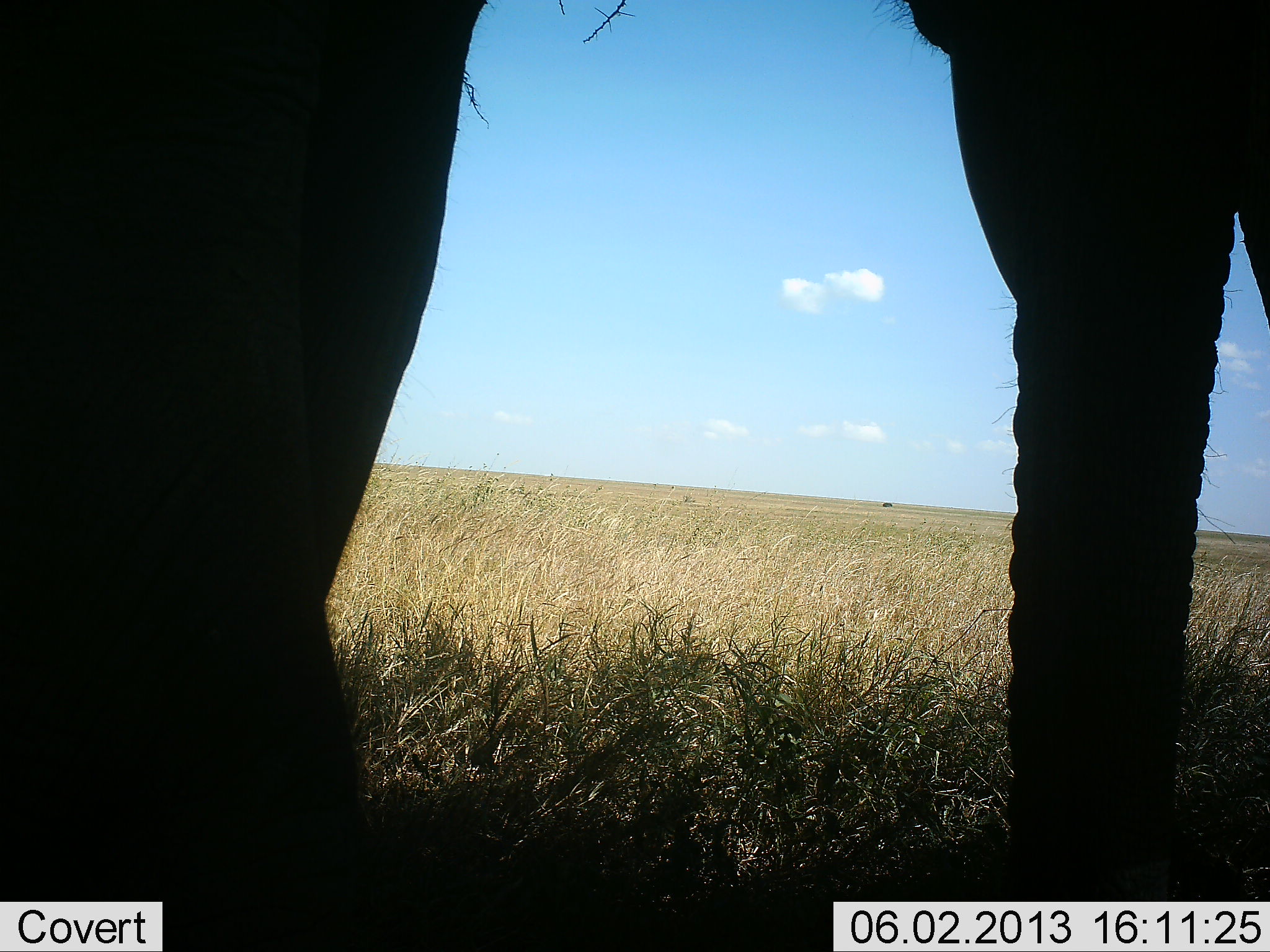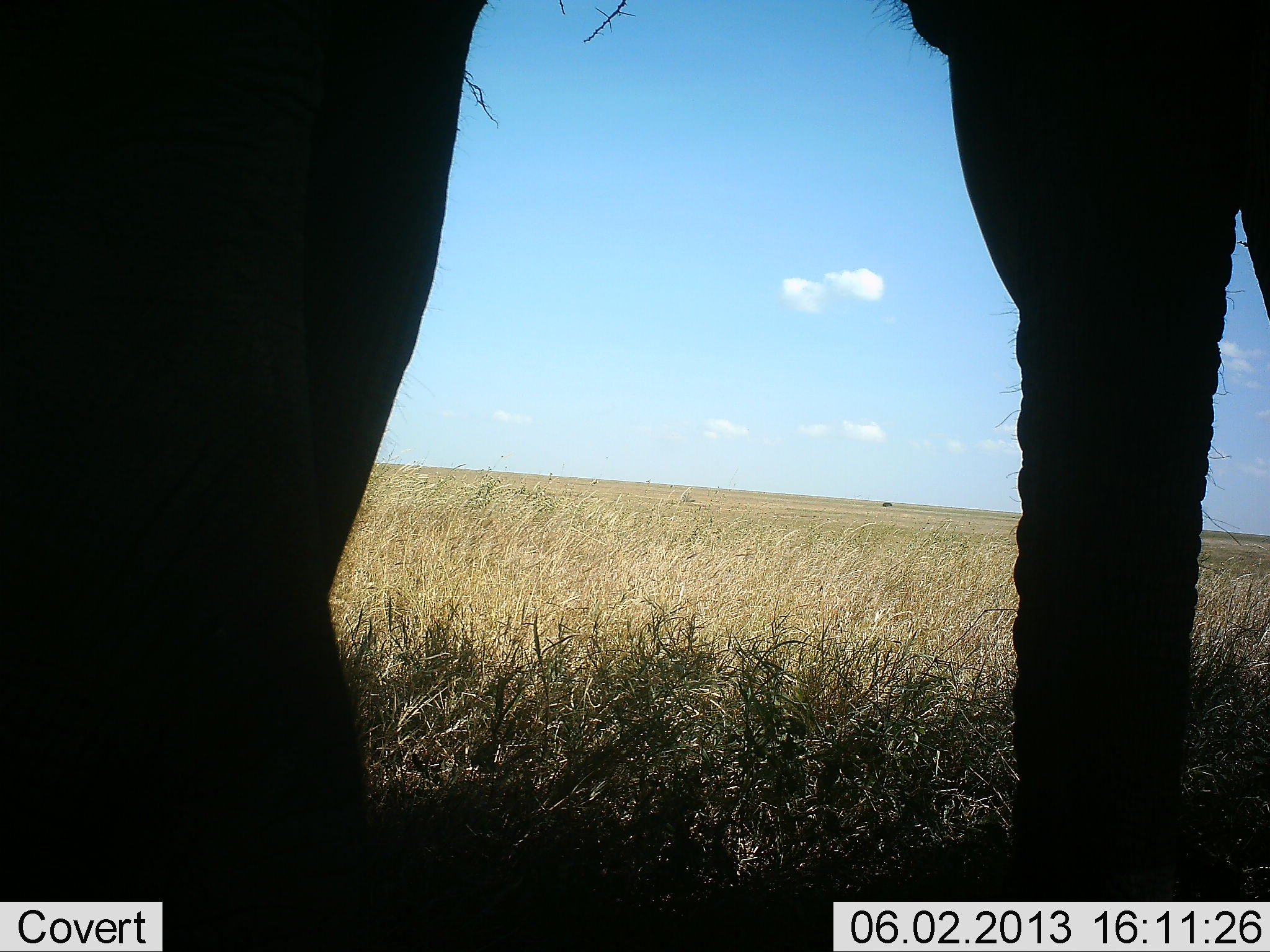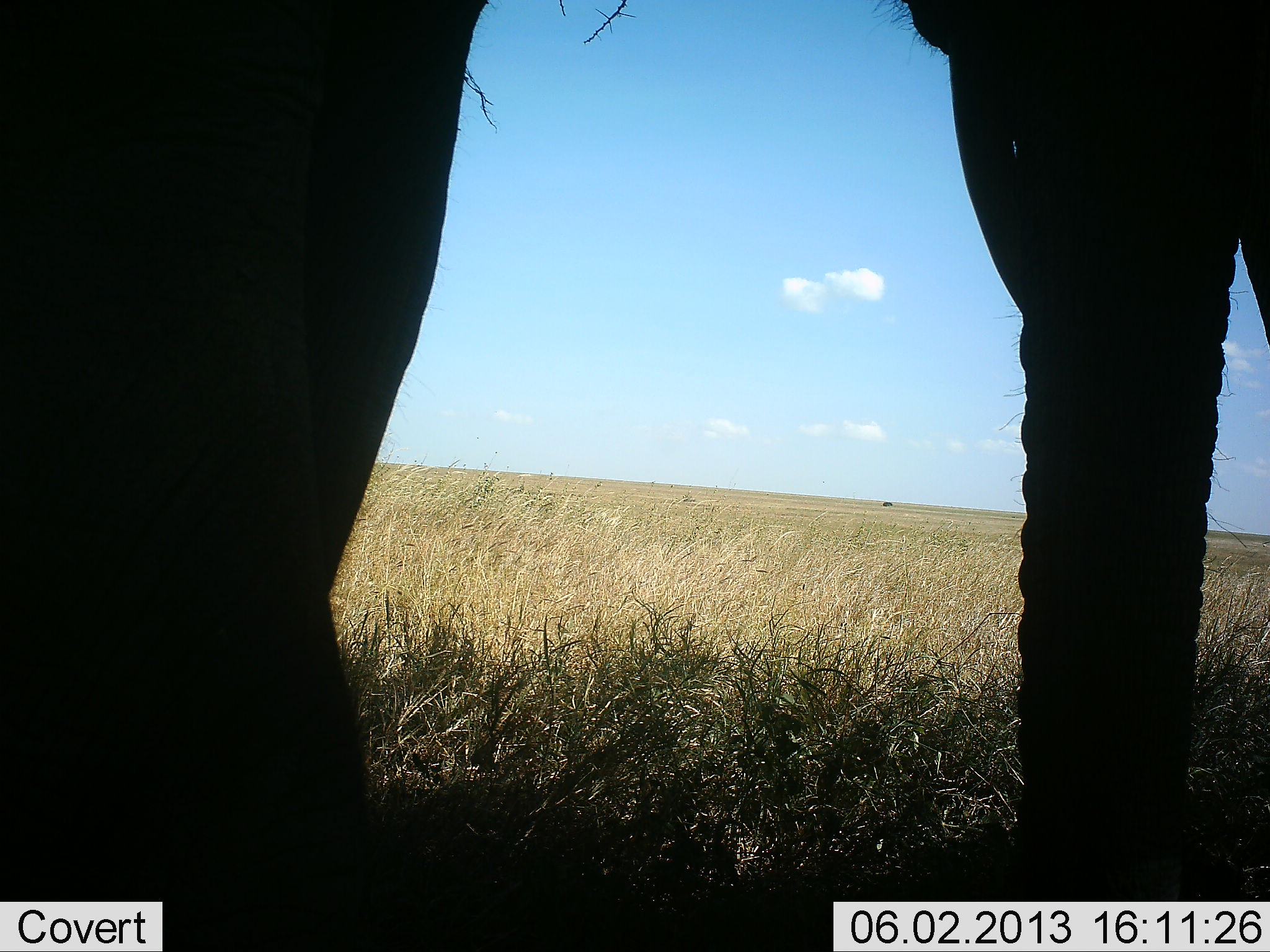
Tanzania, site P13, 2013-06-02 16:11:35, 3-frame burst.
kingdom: Animalia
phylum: Chordata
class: Mammalia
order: Proboscidea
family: Elephantidae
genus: Loxodonta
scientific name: Loxodonta africana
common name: african bush elephant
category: elephant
Elephant (african bush elephant) (Loxodonta africana), count 1. Behavior (volunteer vote fractions): standing 90%, resting 10%, moving 10%, interacting 0%. Young present (vote fraction): 0%. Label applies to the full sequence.